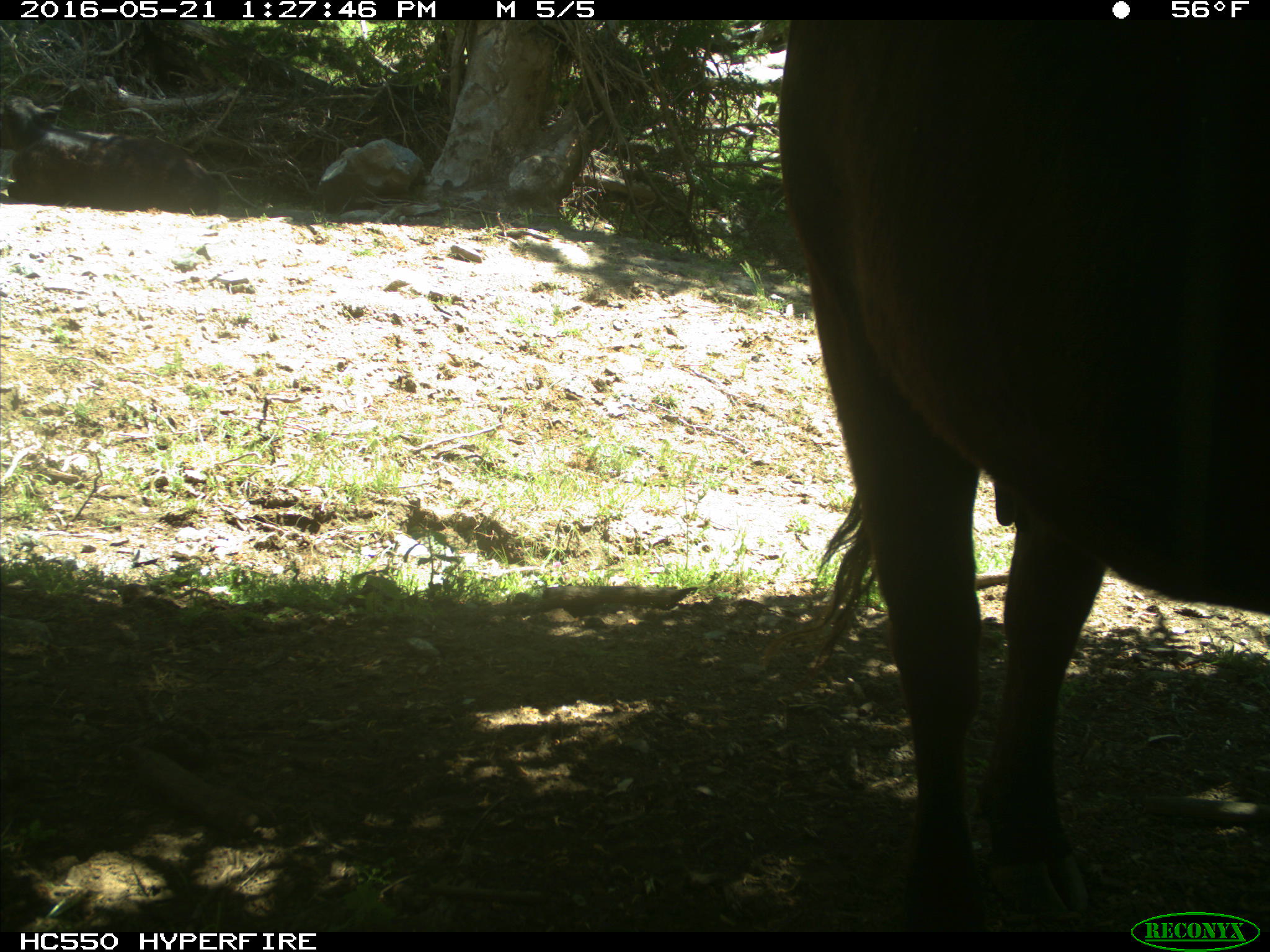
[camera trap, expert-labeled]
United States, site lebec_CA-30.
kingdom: Animalia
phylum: Chordata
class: Mammalia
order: Artiodactyla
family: Bovidae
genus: Bos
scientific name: Bos taurus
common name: domestic cow